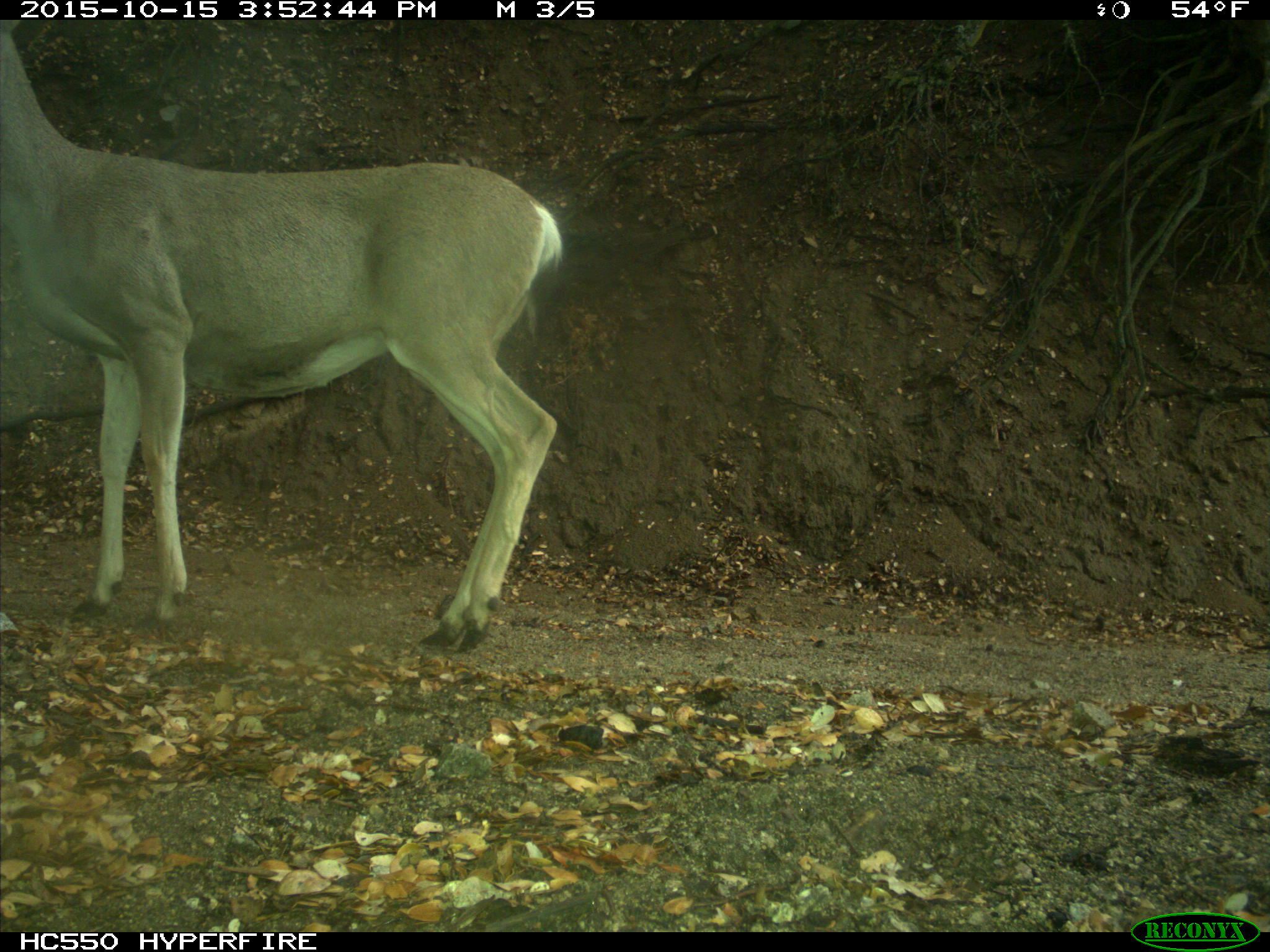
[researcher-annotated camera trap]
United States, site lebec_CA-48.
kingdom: Animalia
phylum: Chordata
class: Mammalia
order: Artiodactyla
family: Cervidae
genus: Odocoileus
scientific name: Odocoileus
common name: deer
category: unidentified deer